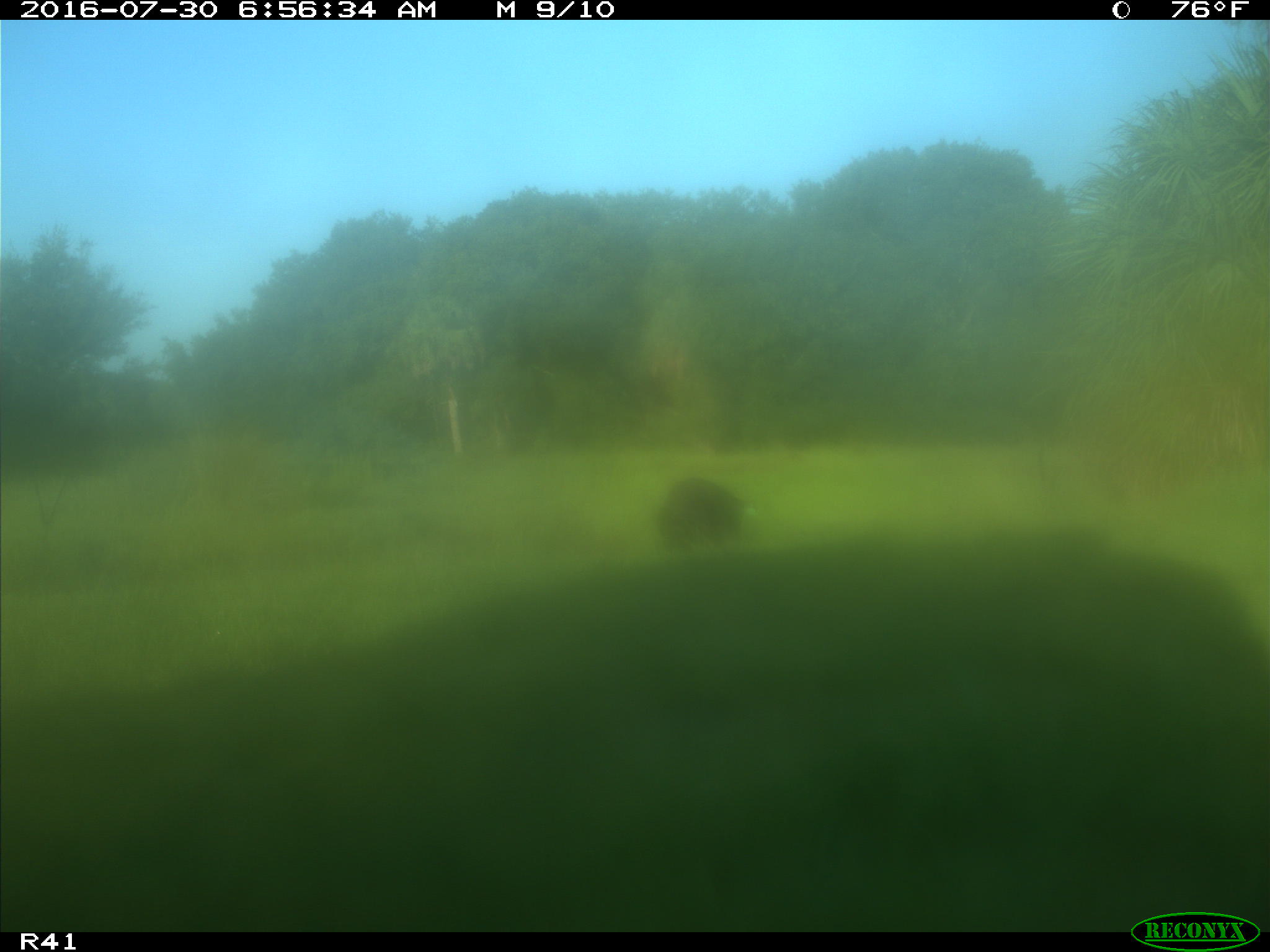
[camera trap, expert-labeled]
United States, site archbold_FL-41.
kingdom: Animalia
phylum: Chordata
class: Mammalia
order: Artiodactyla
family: Bovidae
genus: Bos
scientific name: Bos taurus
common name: domestic cow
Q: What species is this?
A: Bos taurus (domestic cow).